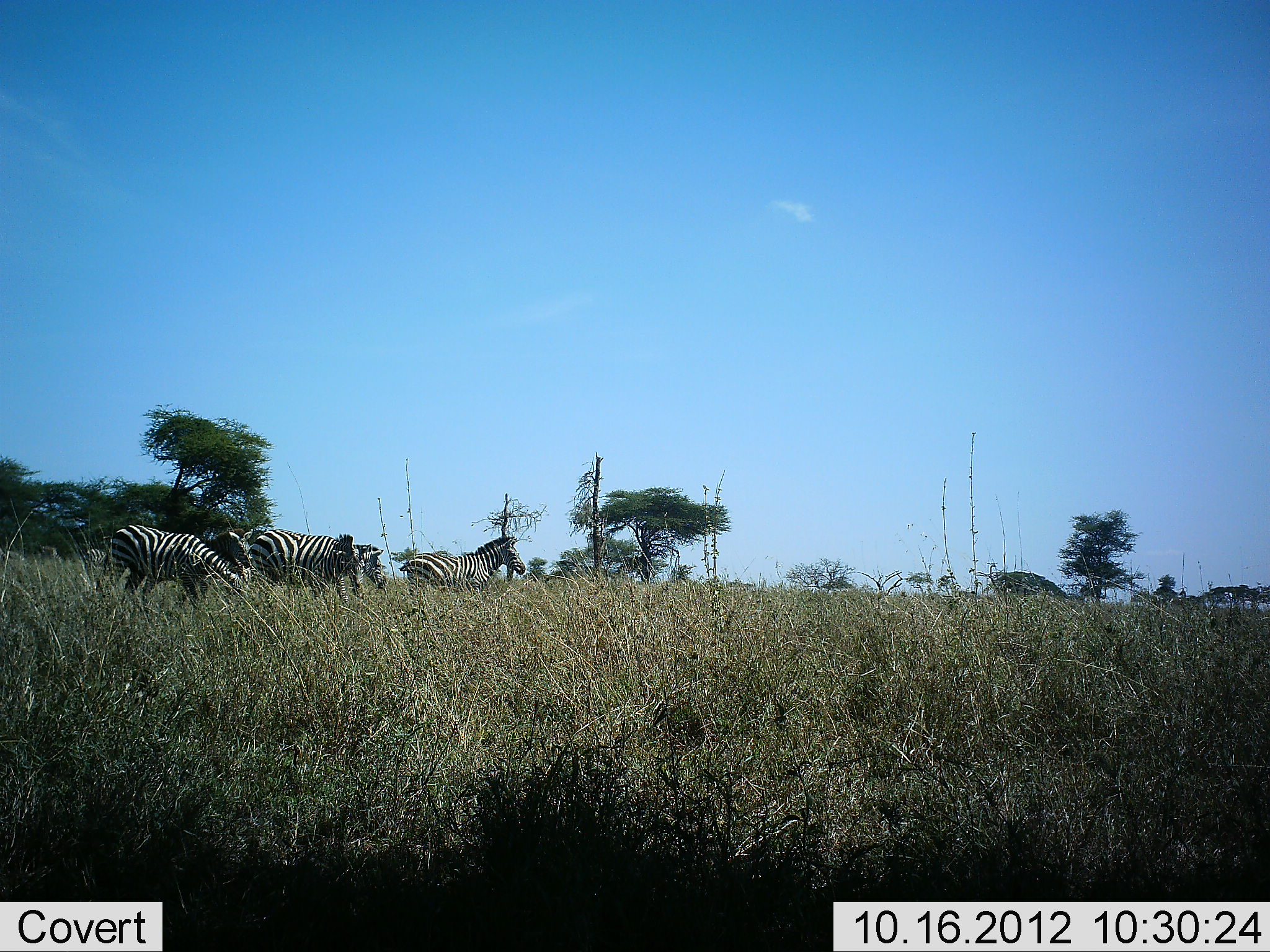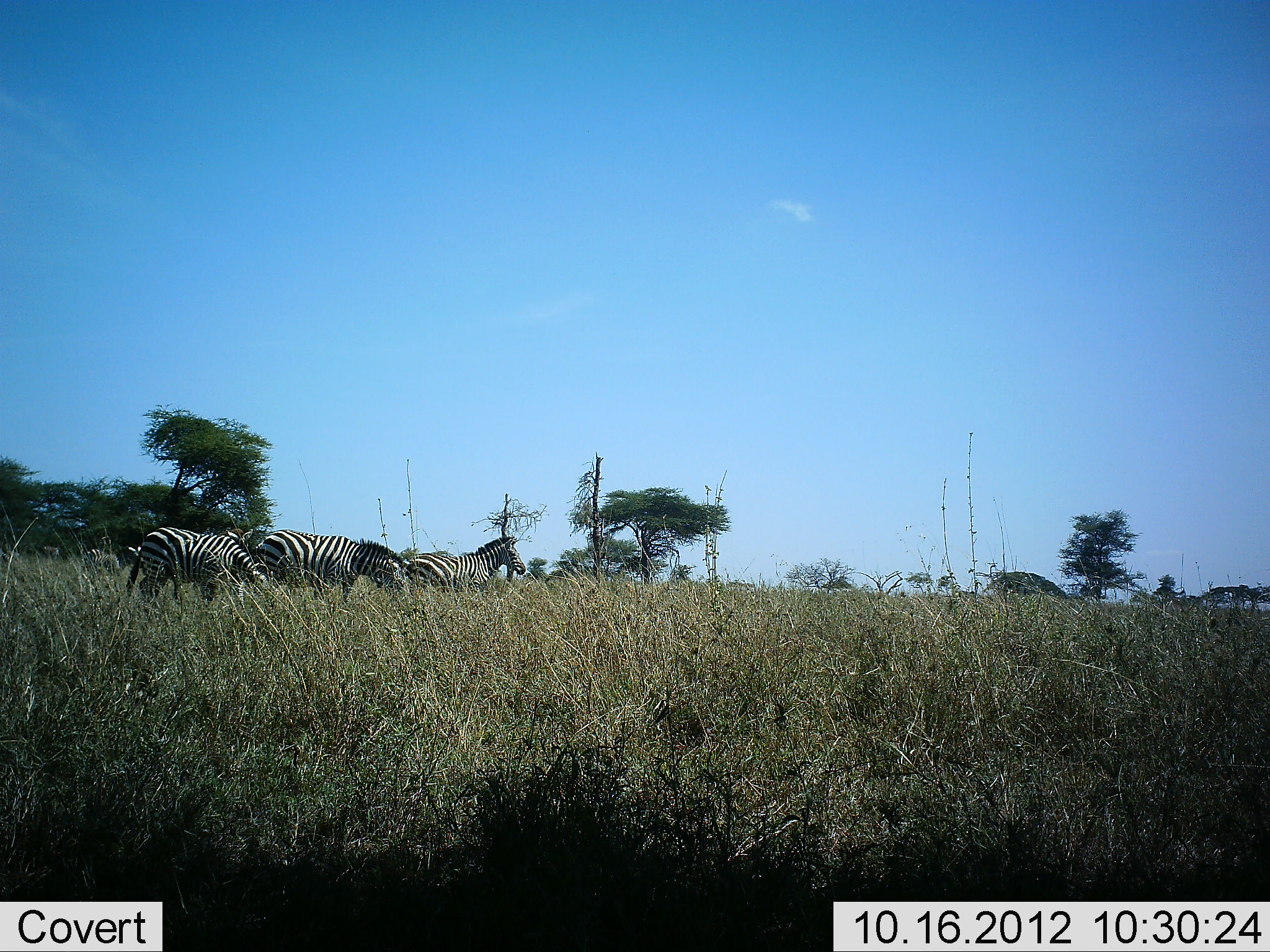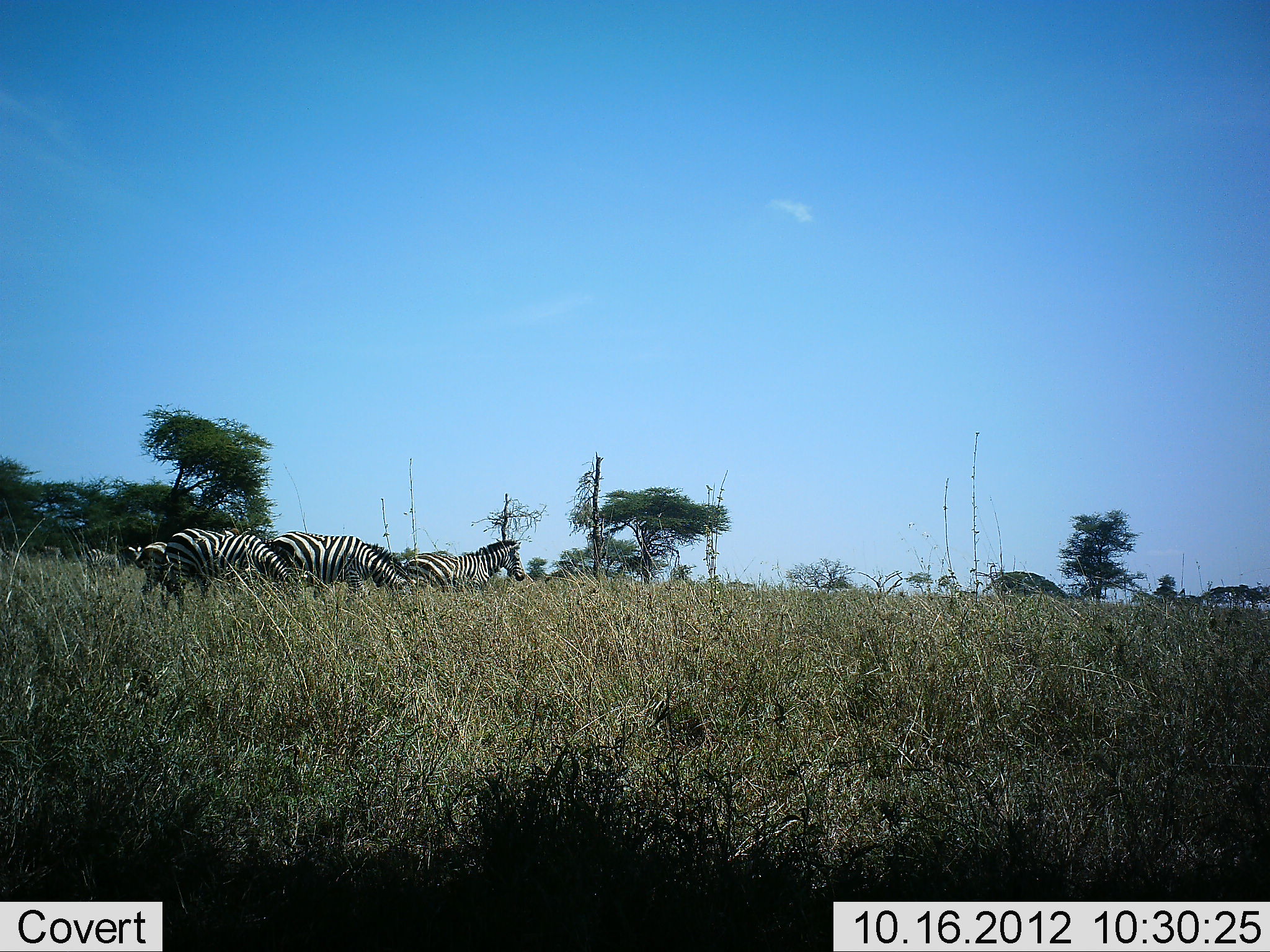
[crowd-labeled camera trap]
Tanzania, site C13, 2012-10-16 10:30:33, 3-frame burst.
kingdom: Animalia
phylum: Chordata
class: Mammalia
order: Perissodactyla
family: Equidae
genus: Equus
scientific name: Equus quagga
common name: plains zebra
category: zebra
Zebra (plains zebra) (Equus quagga), count 5. Behavior (volunteer vote fractions): standing 60%, resting 0%, moving 60%, interacting 0%. Young present (vote fraction): 0%. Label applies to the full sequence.